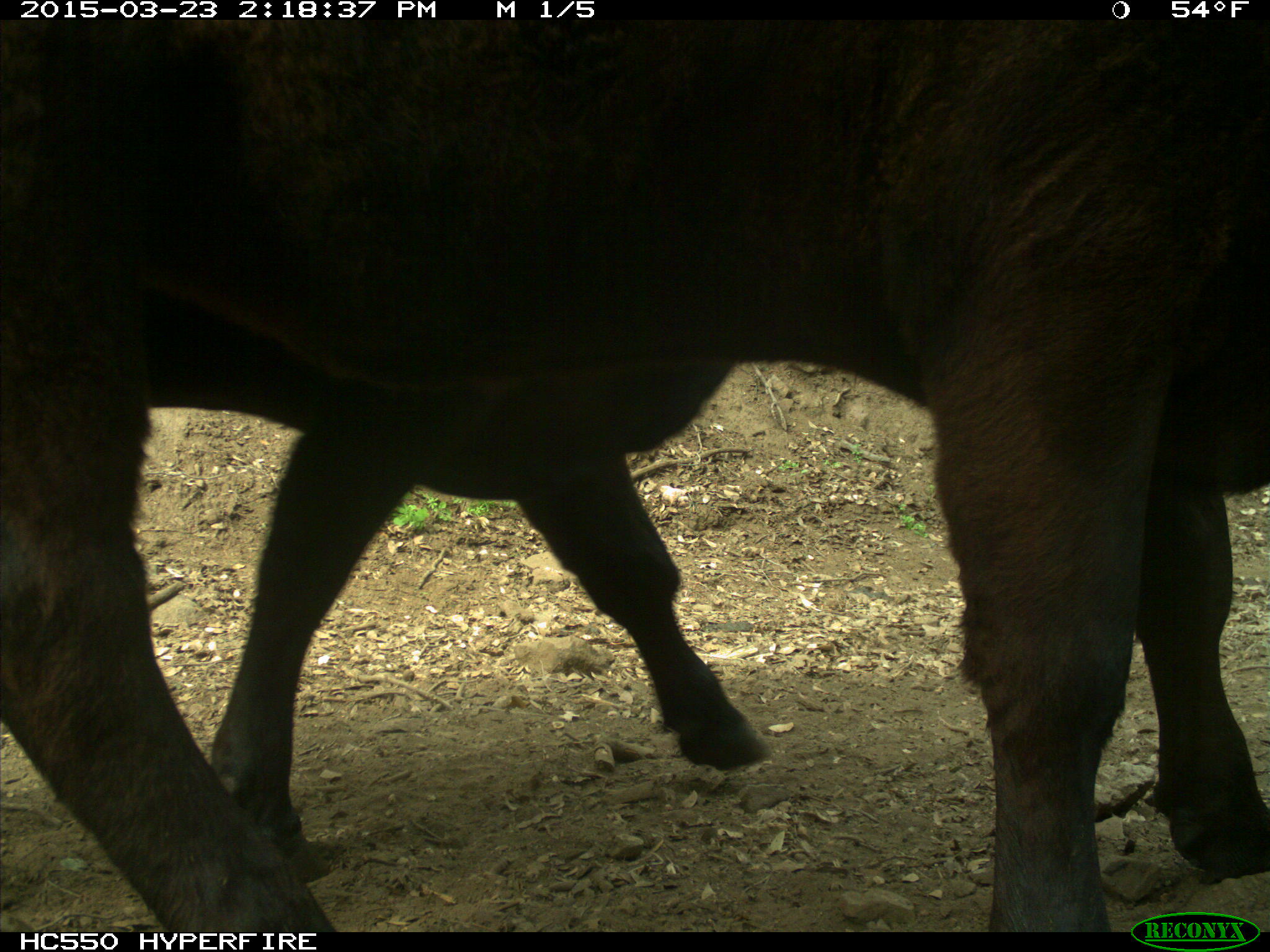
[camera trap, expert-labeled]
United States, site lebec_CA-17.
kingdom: Animalia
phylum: Chordata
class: Mammalia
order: Artiodactyla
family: Bovidae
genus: Bos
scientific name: Bos taurus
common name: domestic cow